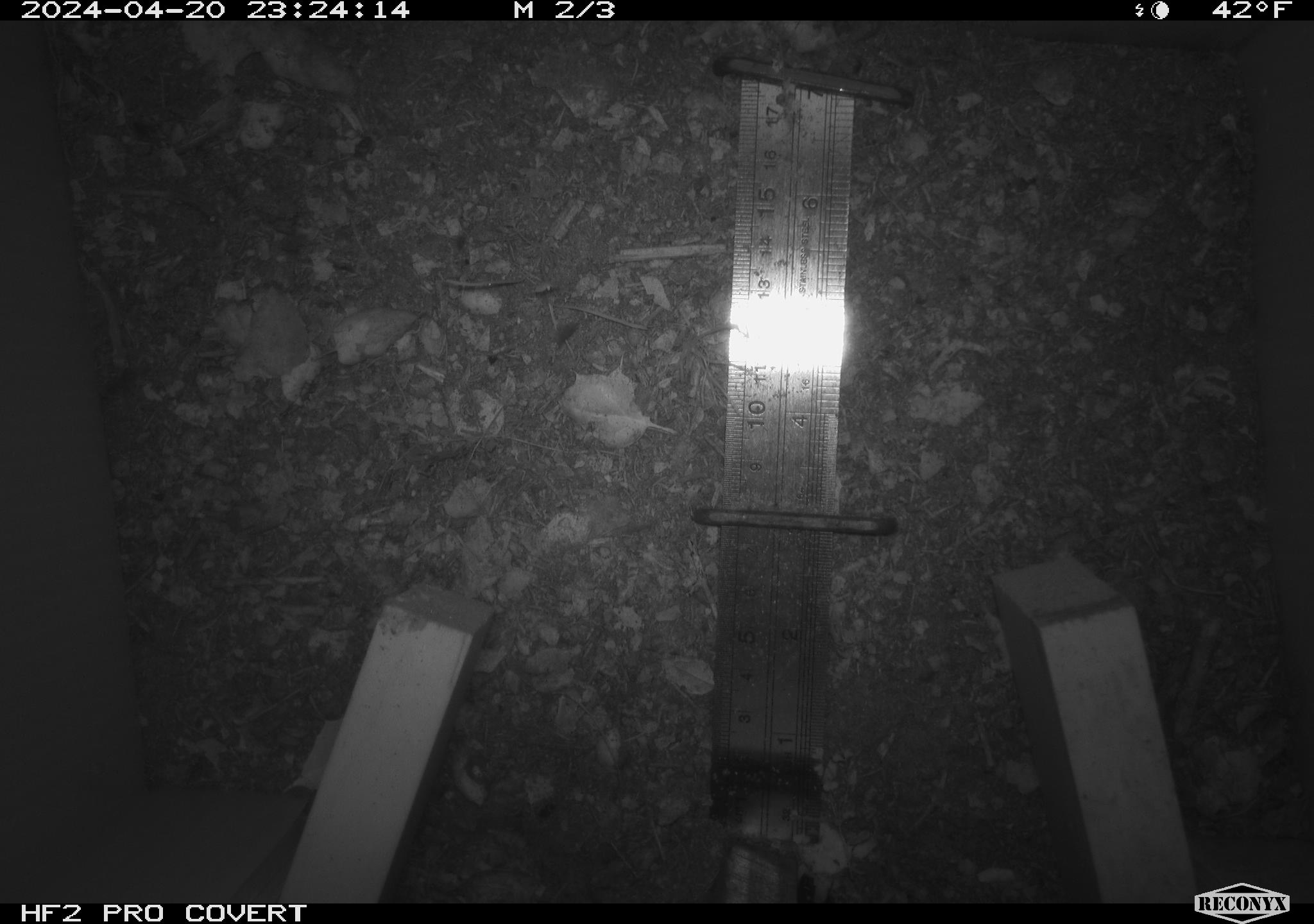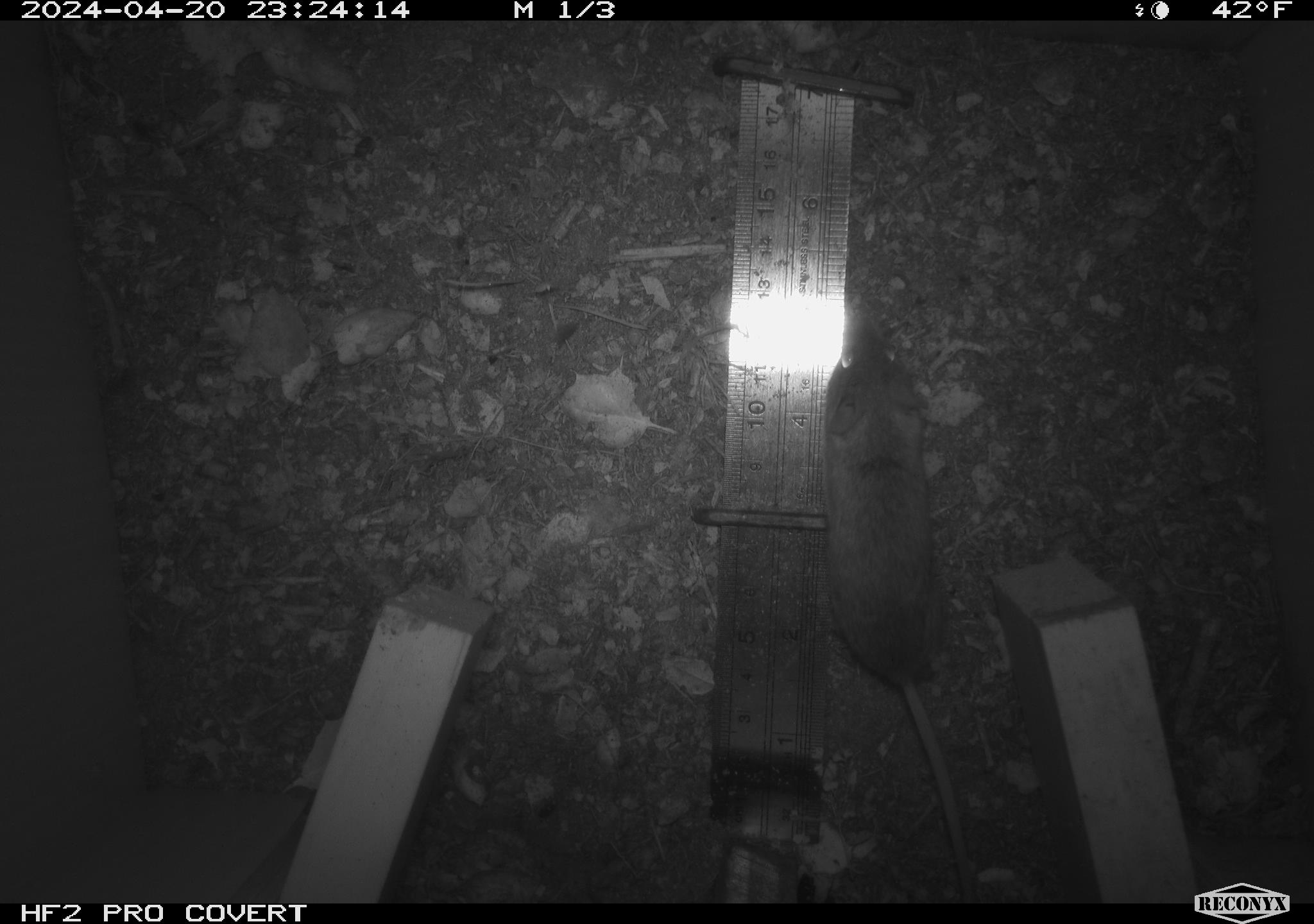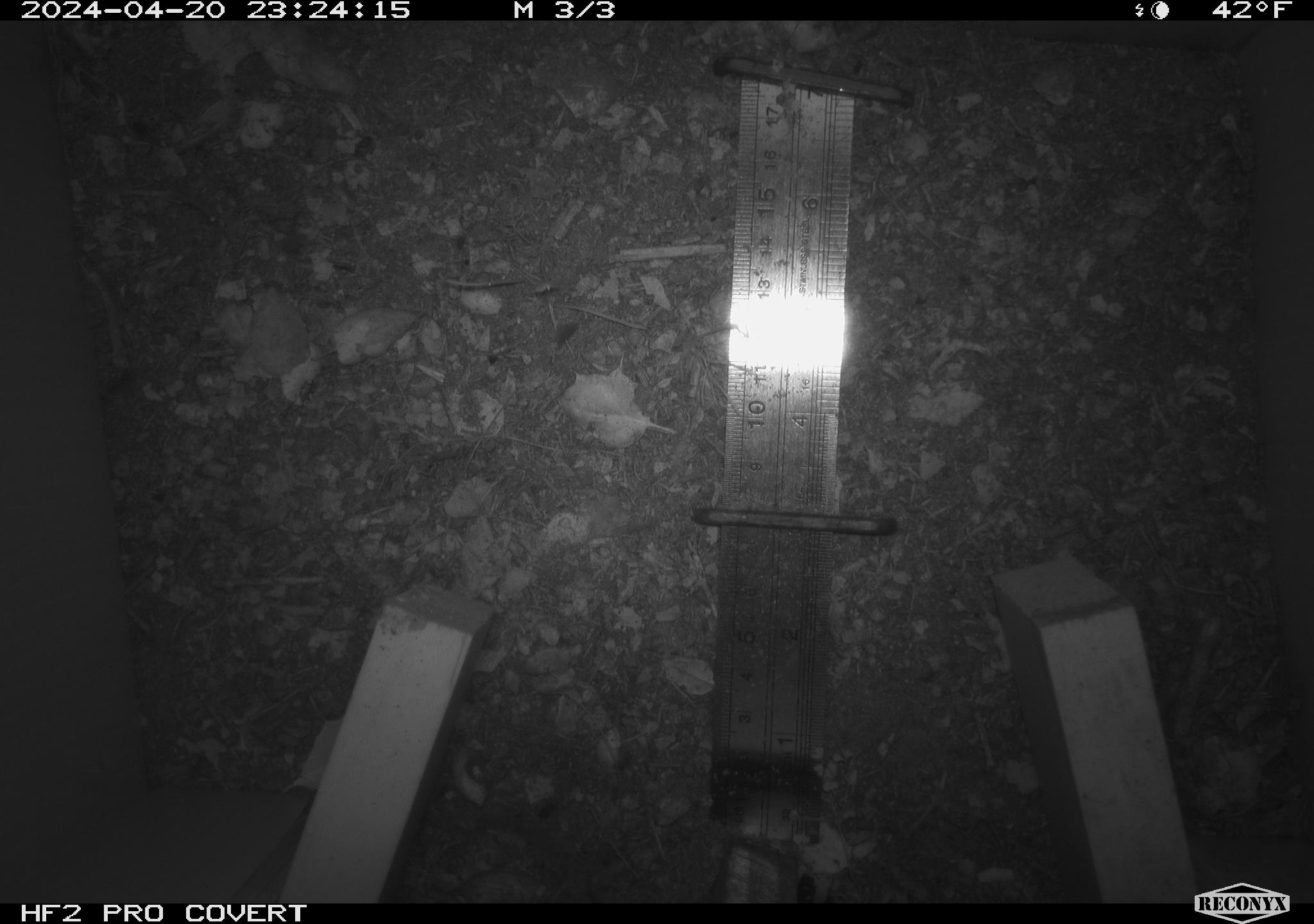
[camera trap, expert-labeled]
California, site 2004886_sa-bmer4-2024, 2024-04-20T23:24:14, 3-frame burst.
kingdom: Animalia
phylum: Chordata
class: Mammalia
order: Rodentia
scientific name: Rodentia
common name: mouse species